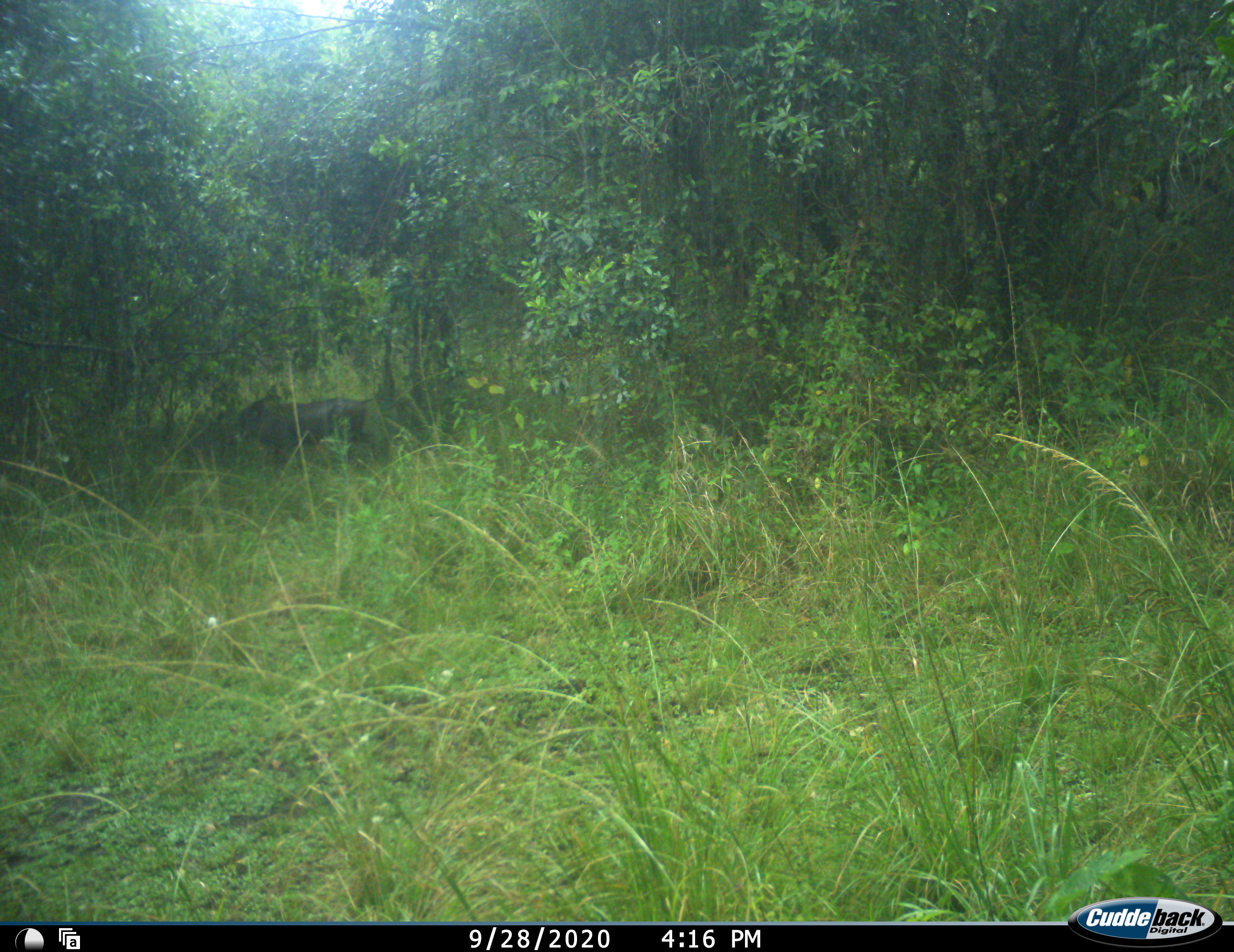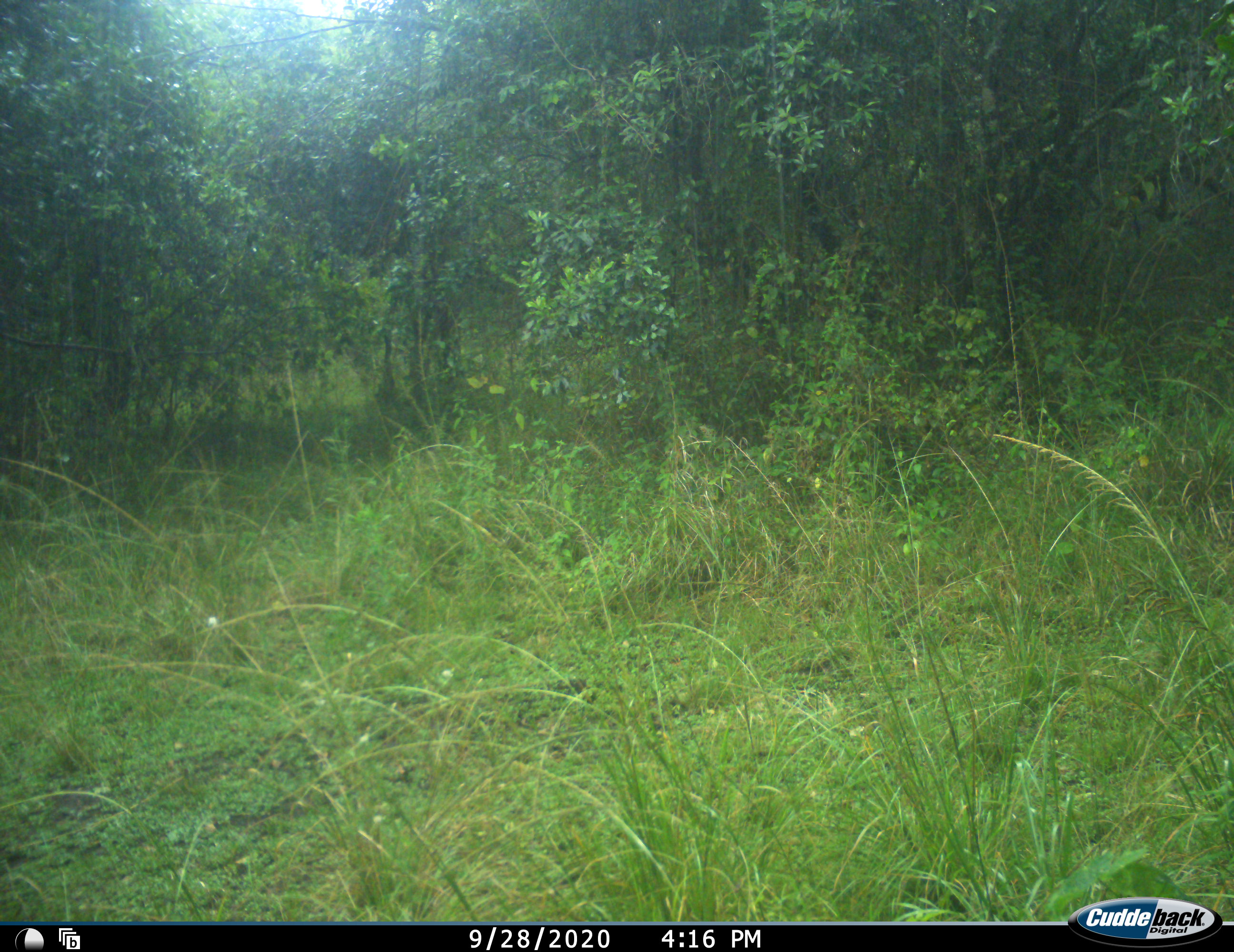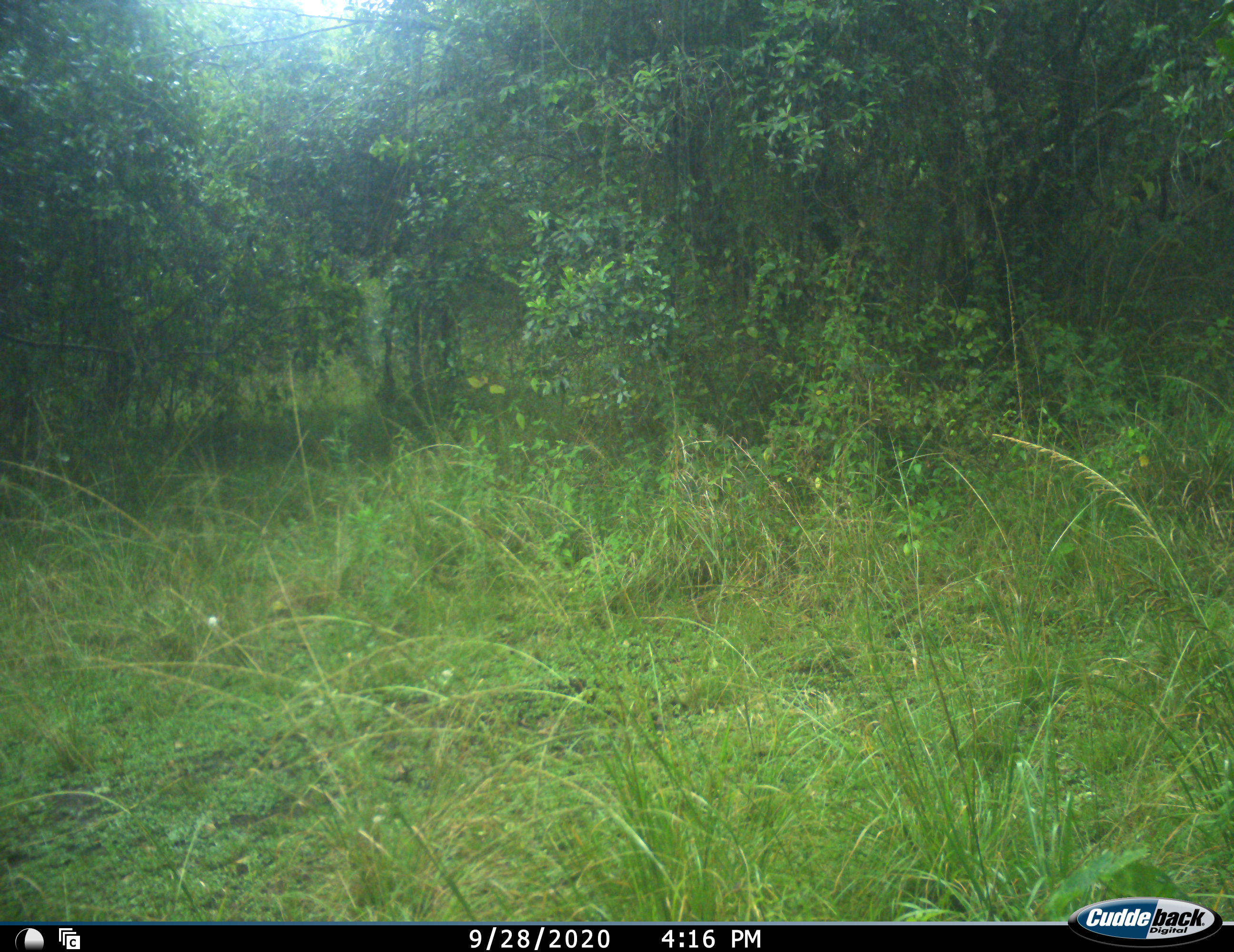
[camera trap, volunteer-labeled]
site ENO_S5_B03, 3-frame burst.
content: unidentified animal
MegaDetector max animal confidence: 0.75